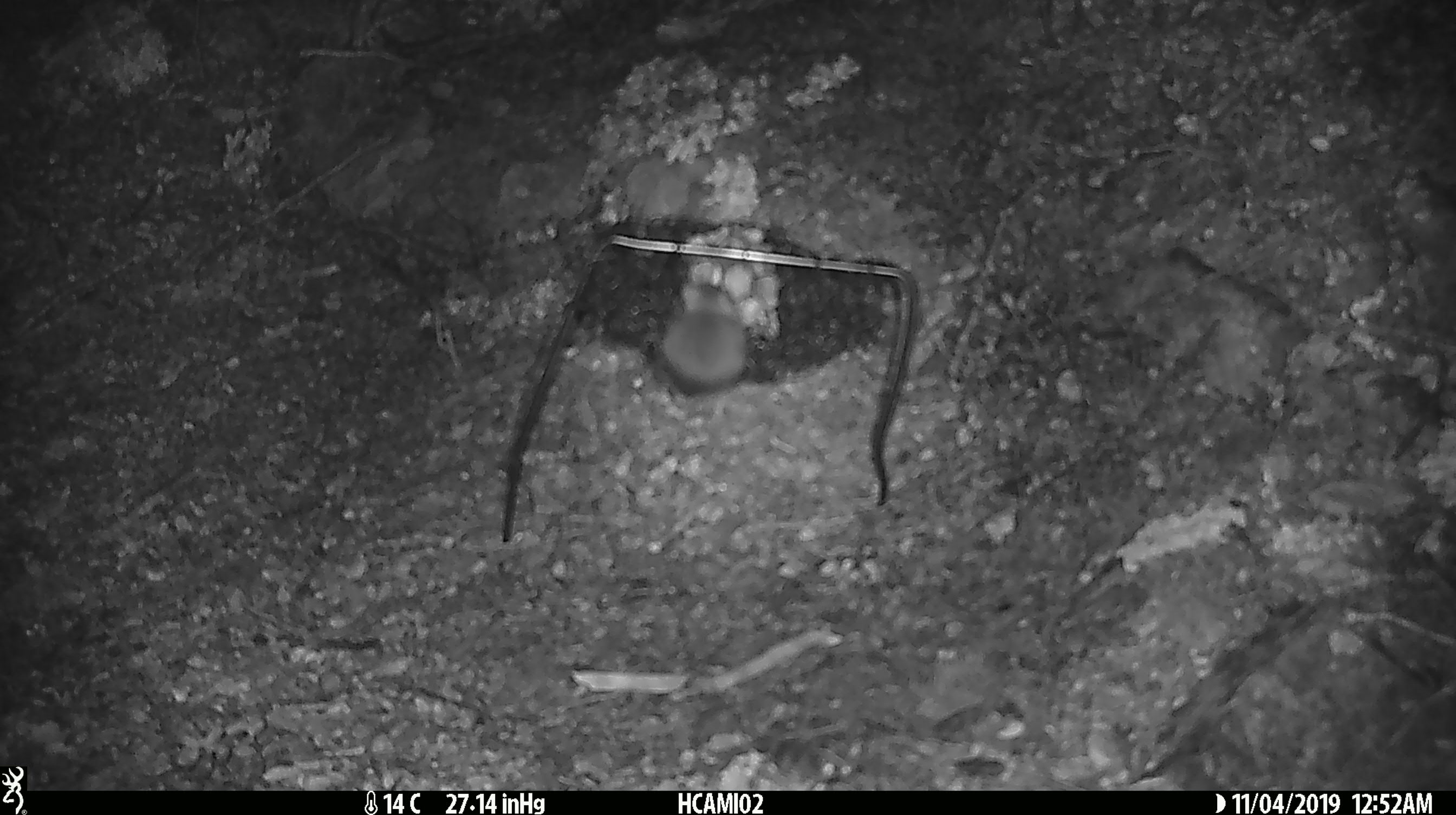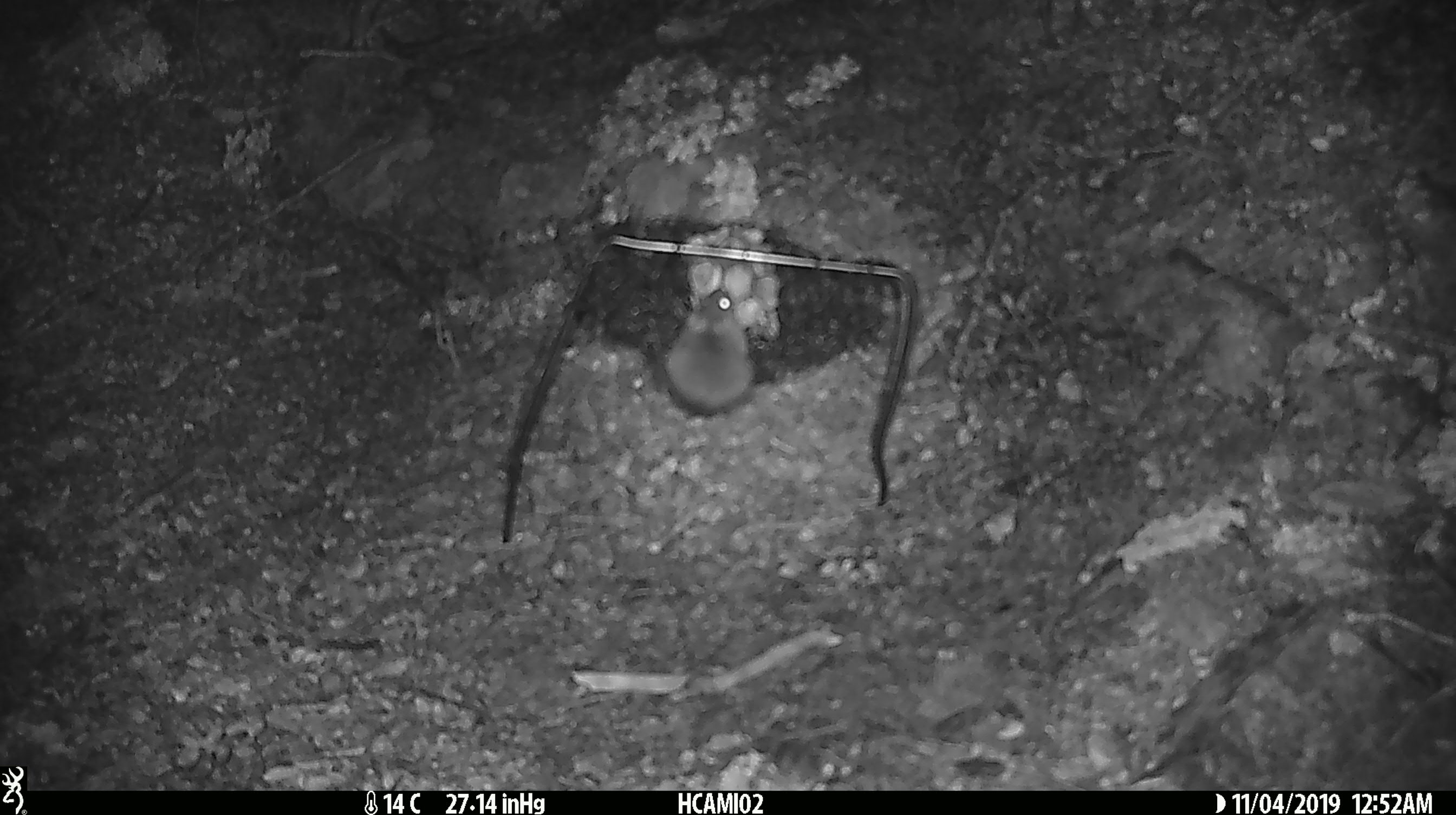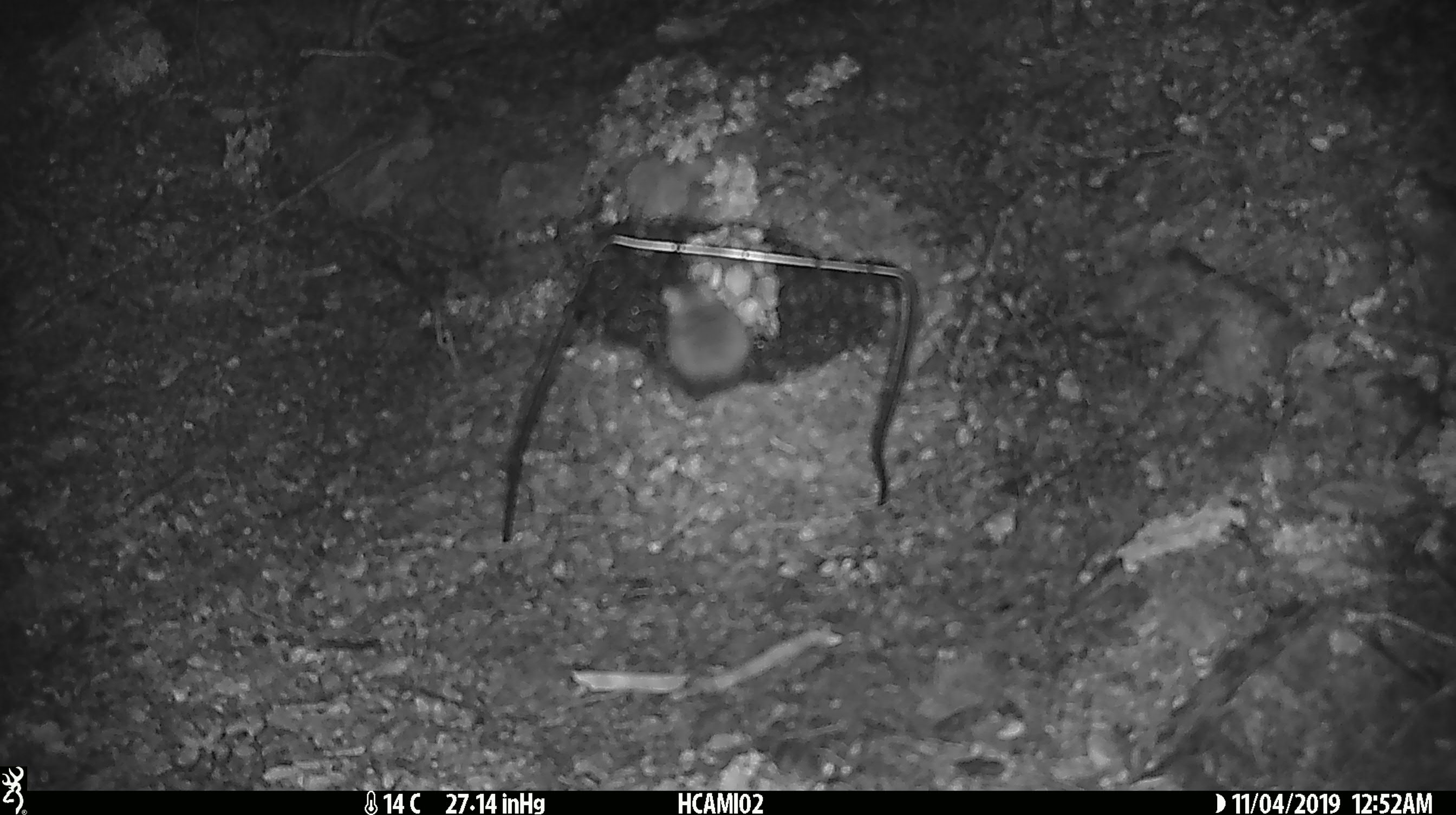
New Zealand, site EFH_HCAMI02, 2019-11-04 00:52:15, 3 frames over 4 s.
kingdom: Animalia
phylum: Chordata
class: Mammalia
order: Rodentia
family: Muridae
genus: Mus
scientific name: Mus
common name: mouse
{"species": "mouse (Mus)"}